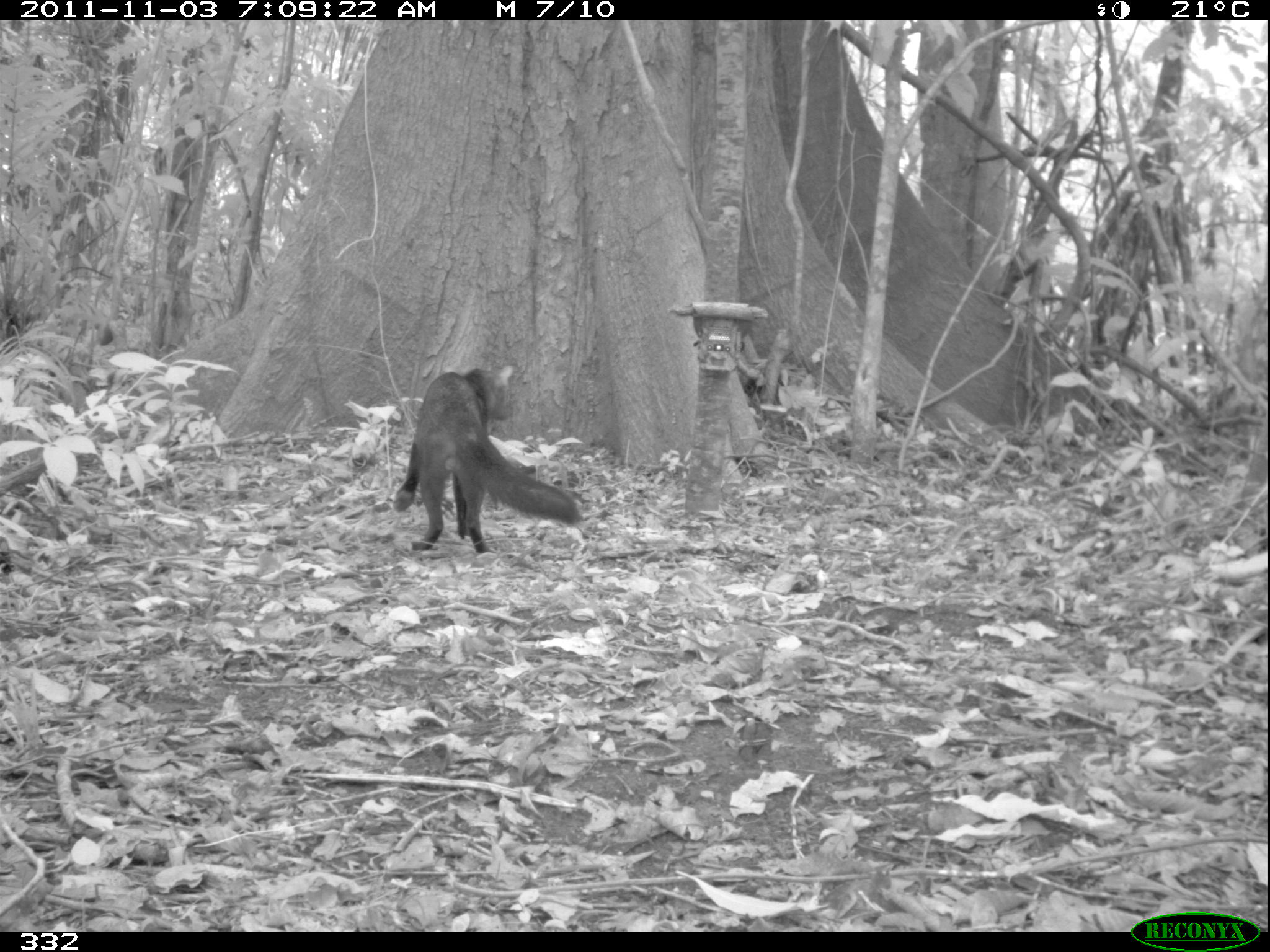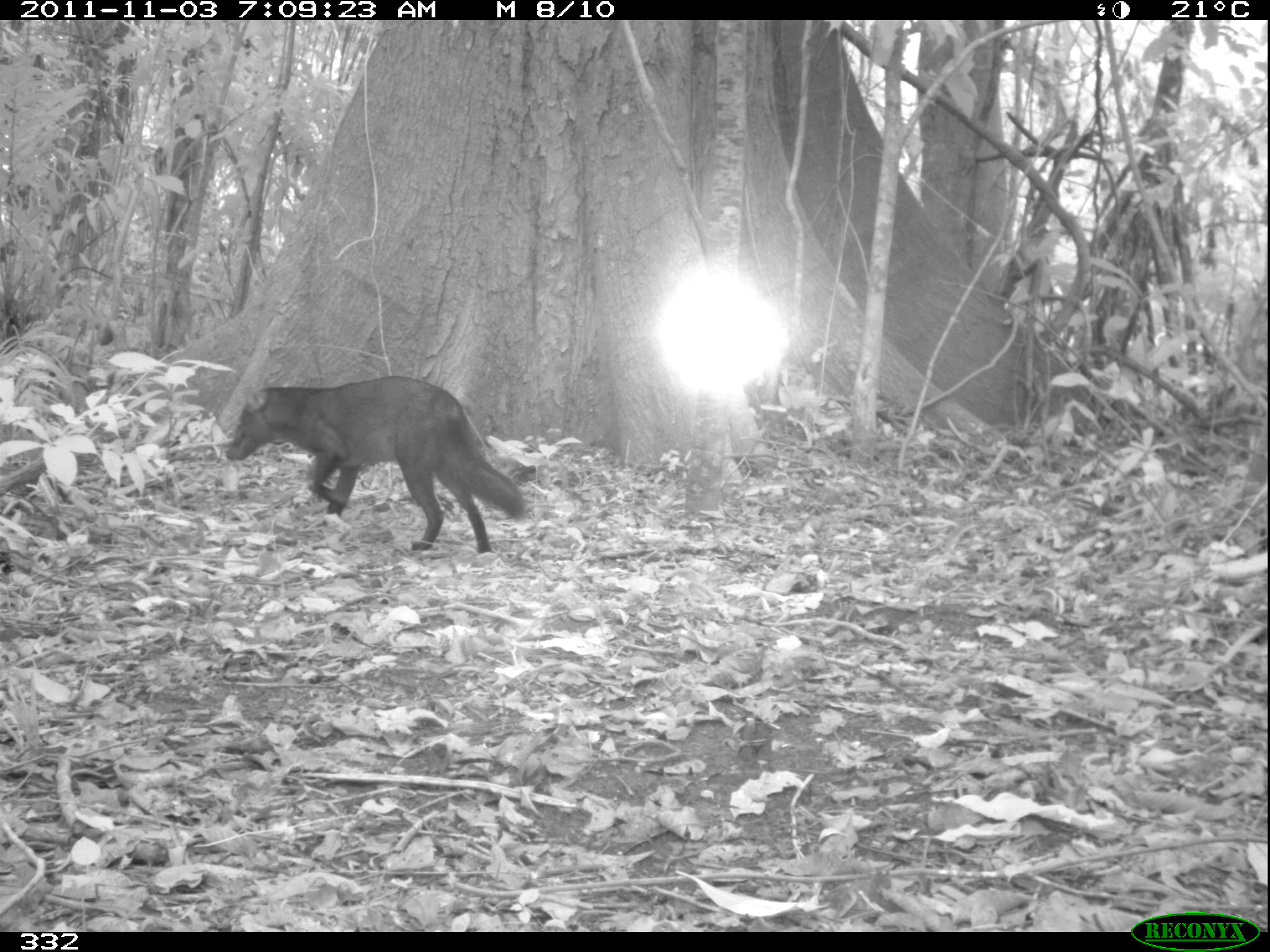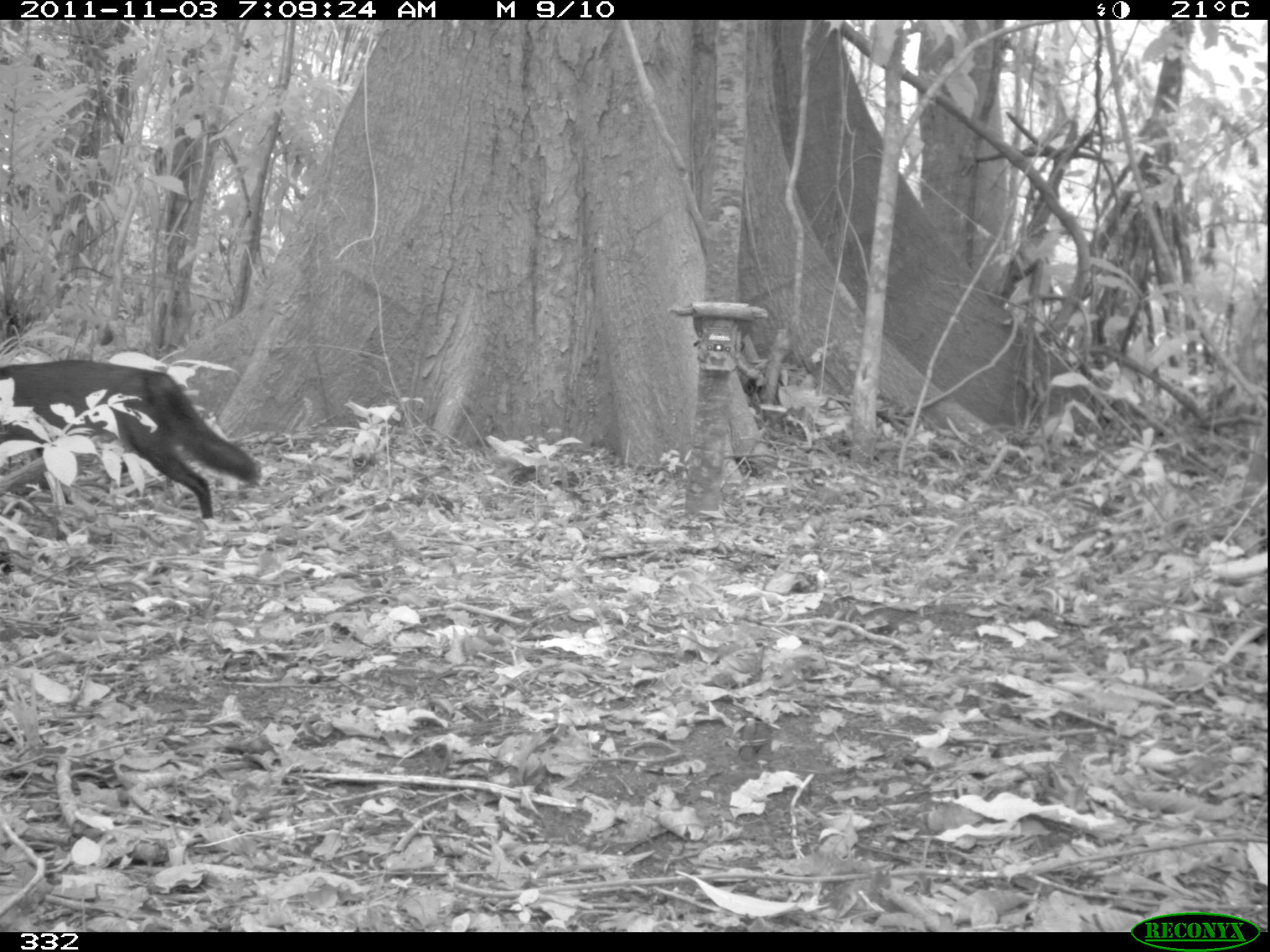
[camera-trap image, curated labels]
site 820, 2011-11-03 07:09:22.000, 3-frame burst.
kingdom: Animalia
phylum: Chordata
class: Mammalia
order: Carnivora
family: Canidae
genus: Atelocynus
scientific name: Atelocynus microtis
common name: short-eared dog